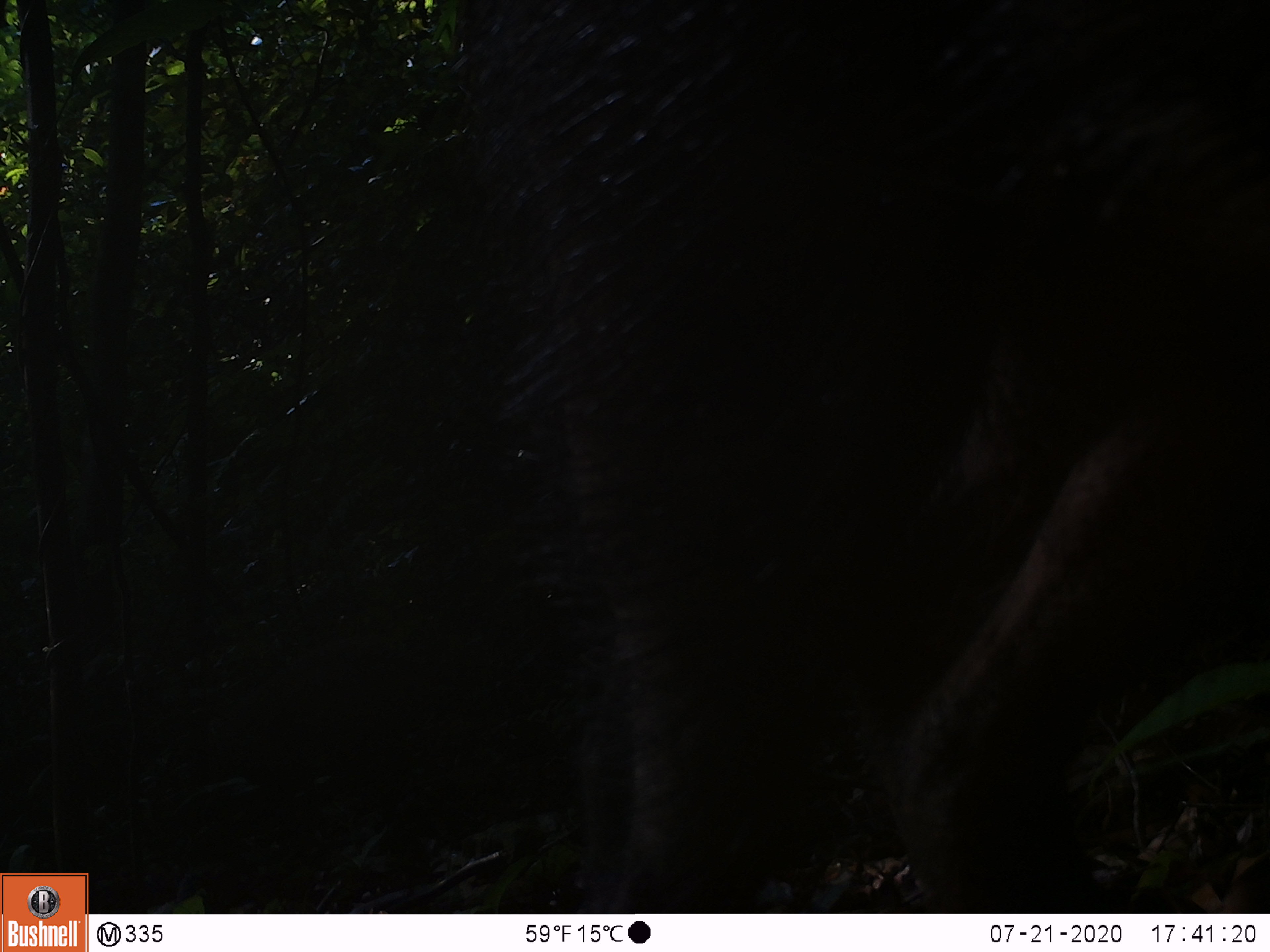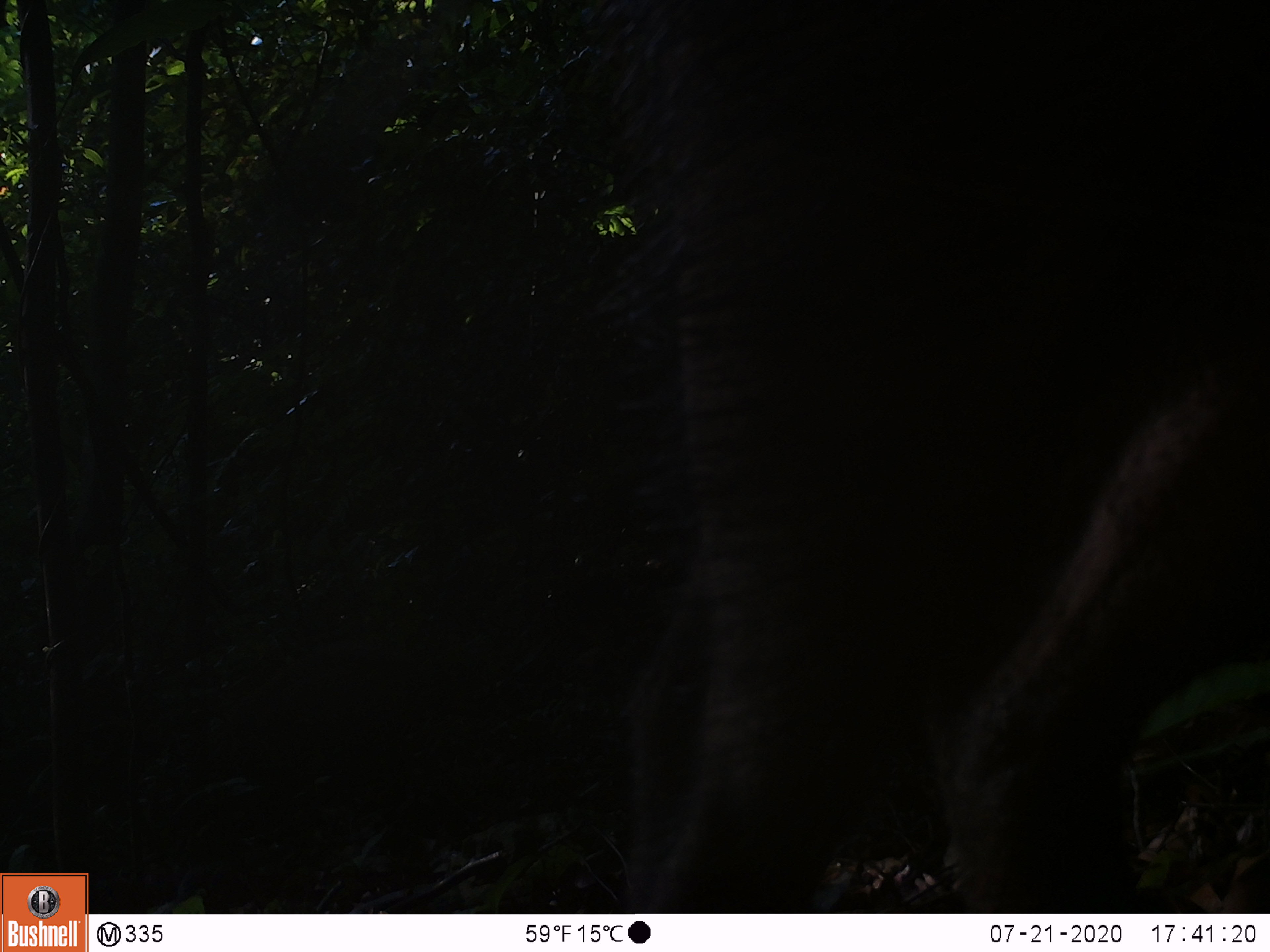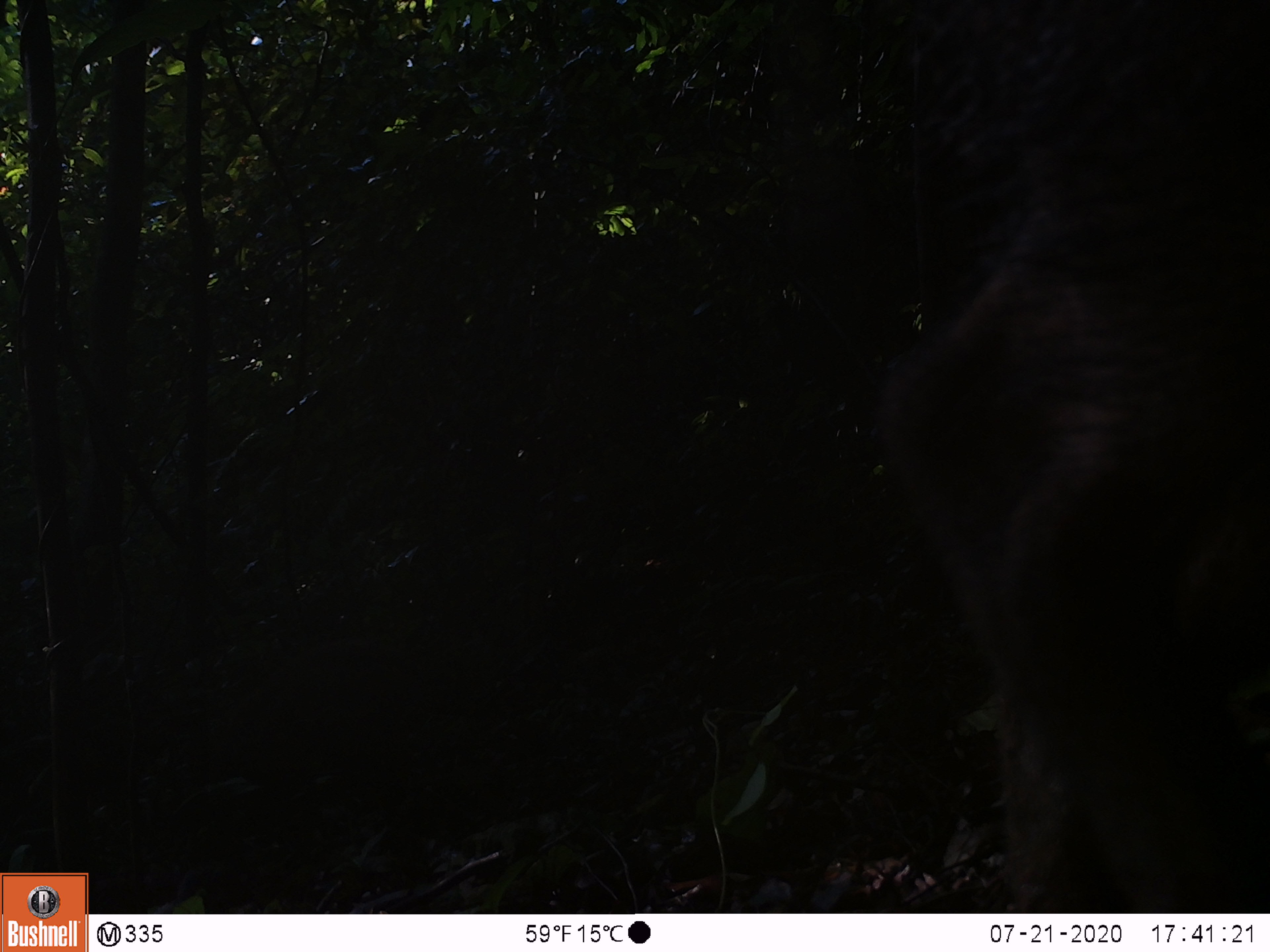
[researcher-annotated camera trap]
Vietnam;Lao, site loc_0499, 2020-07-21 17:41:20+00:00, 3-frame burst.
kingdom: Animalia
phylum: Chordata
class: Mammalia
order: Artiodactyla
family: Suidae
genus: Sus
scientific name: Sus scrofa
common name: eurasian wild pig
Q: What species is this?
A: Eurasian wild pig (Sus scrofa).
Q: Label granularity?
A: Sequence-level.